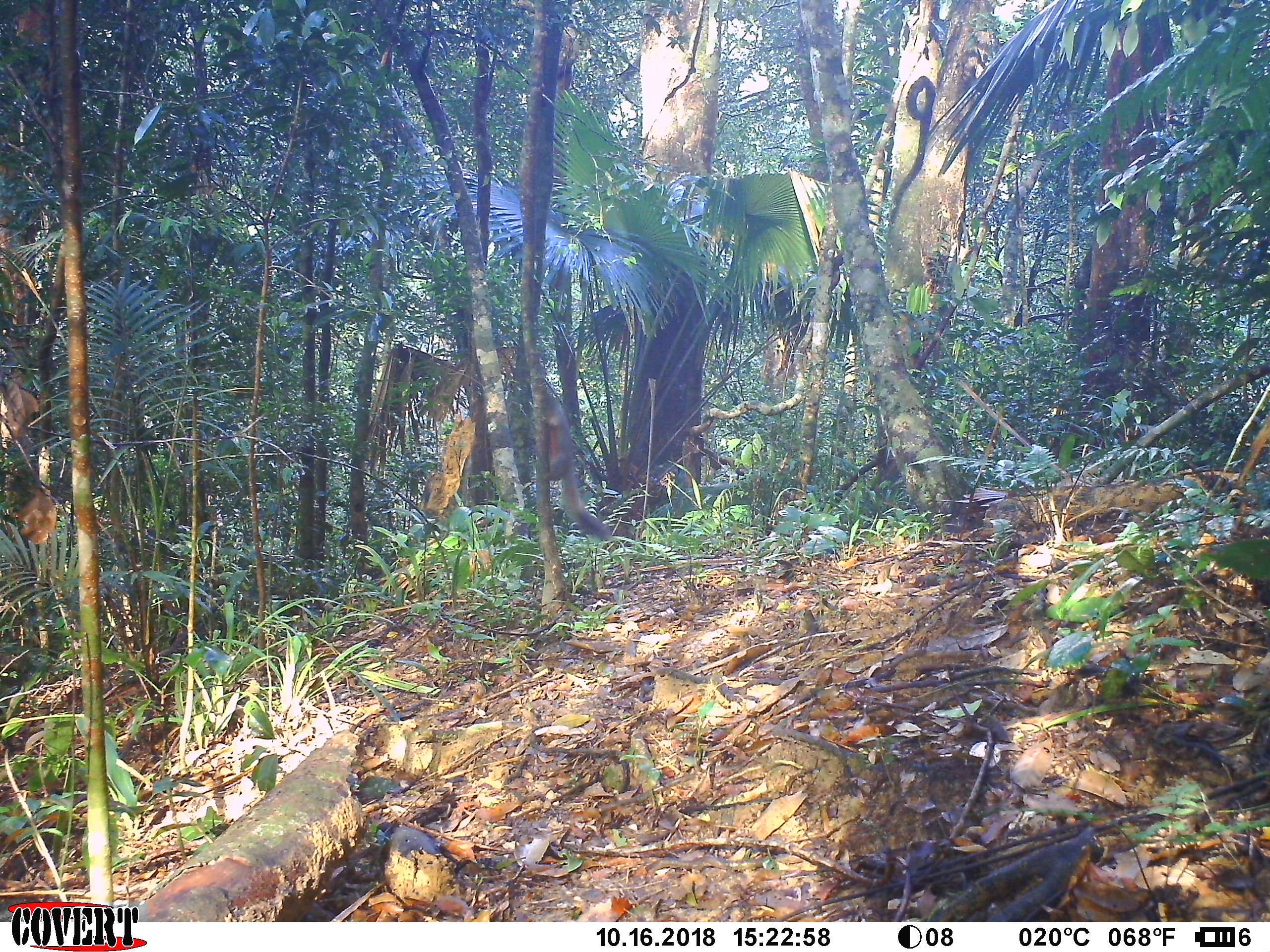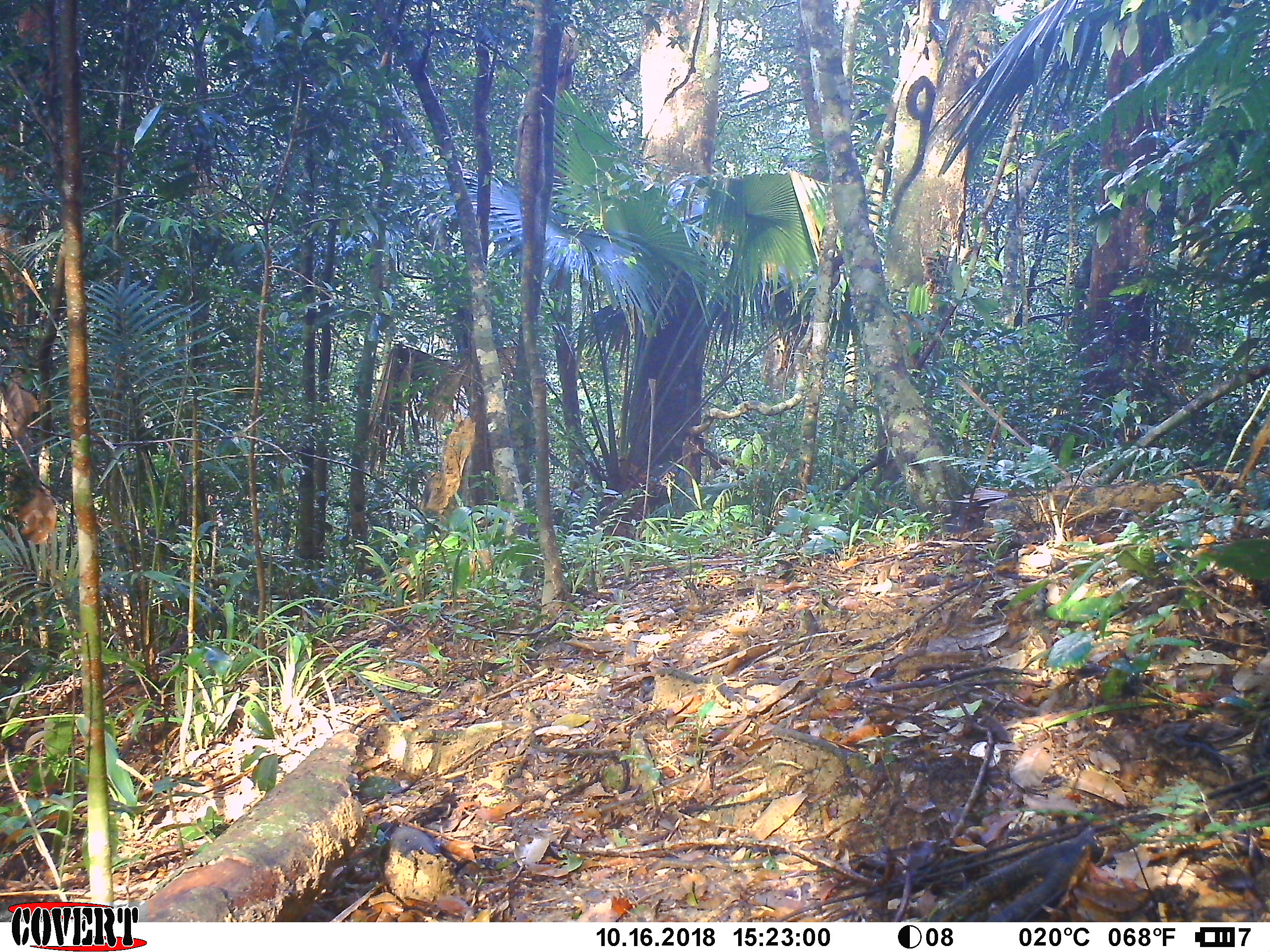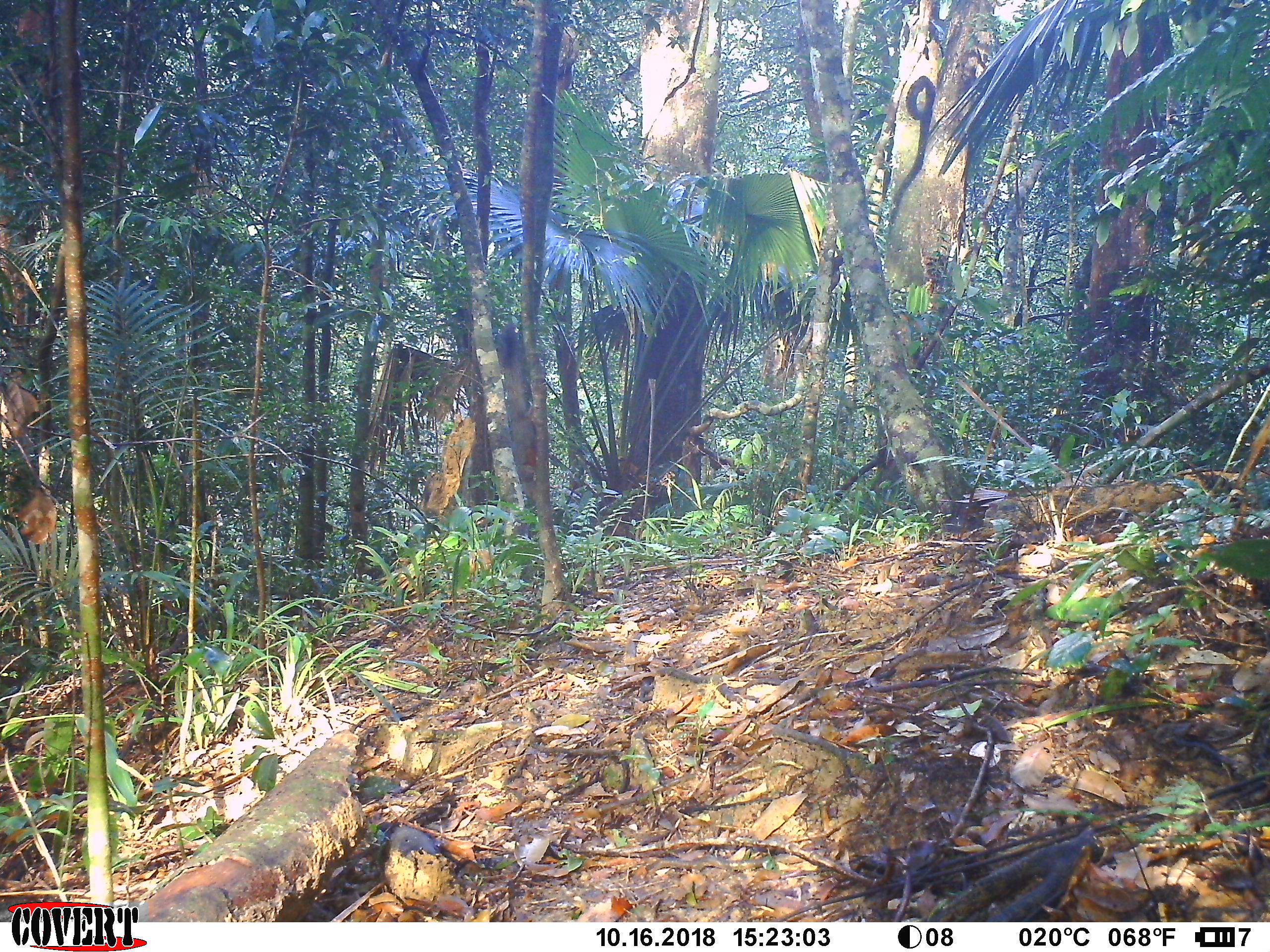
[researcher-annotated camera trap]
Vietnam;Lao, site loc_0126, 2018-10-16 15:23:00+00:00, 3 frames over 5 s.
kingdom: Animalia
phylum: Chordata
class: Mammalia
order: Rodentia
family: Sciuridae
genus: Callosciurus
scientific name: Callosciurus erythraeus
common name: pallas's squirrel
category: pallass squirrel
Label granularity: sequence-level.